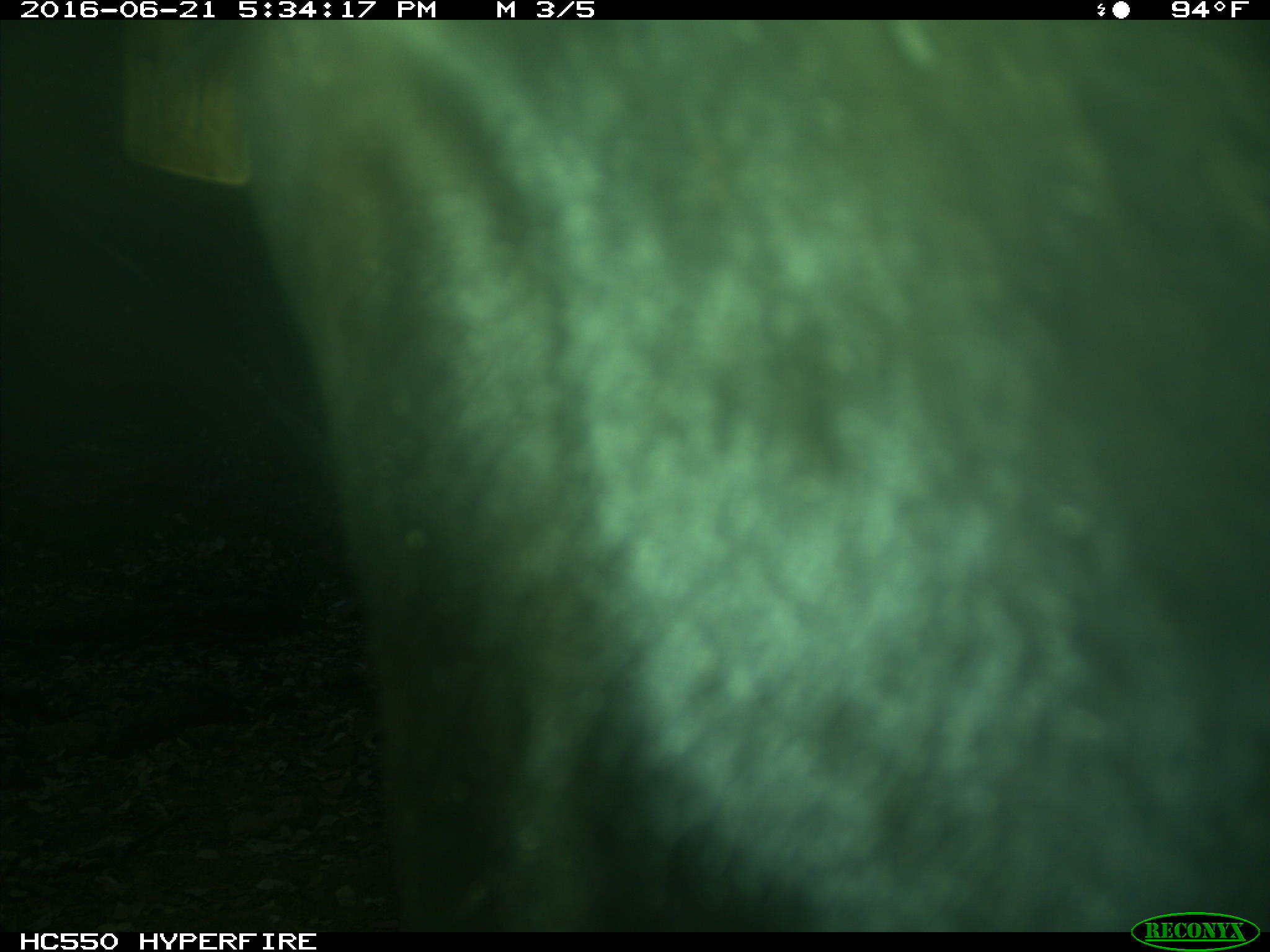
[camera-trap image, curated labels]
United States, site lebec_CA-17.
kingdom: Animalia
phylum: Chordata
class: Mammalia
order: Artiodactyla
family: Bovidae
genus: Bos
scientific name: Bos taurus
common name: domestic cow